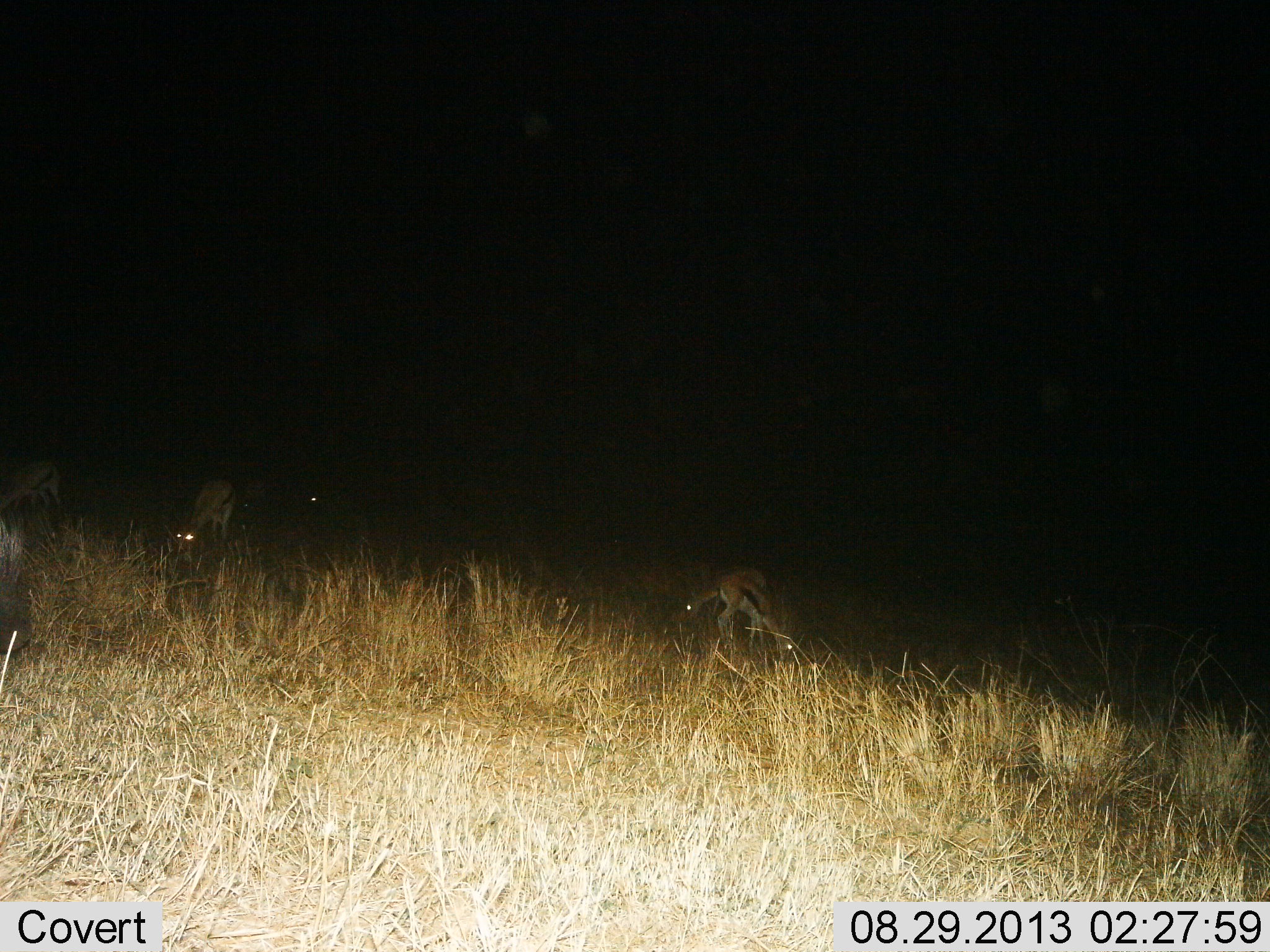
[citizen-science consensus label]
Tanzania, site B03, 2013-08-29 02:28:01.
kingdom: Animalia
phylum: Chordata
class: Mammalia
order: Artiodactyla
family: Bovidae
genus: Eudorcas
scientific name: Eudorcas thomsonii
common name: thomson's gazelle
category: gazellethomsons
Gazellethomsons (thomson's gazelle) (Eudorcas thomsonii), count 4. Behavior (volunteer vote fractions): standing 33%, resting 0%, moving 0%, interacting 0%. Young present (vote fraction): 0%. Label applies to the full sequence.